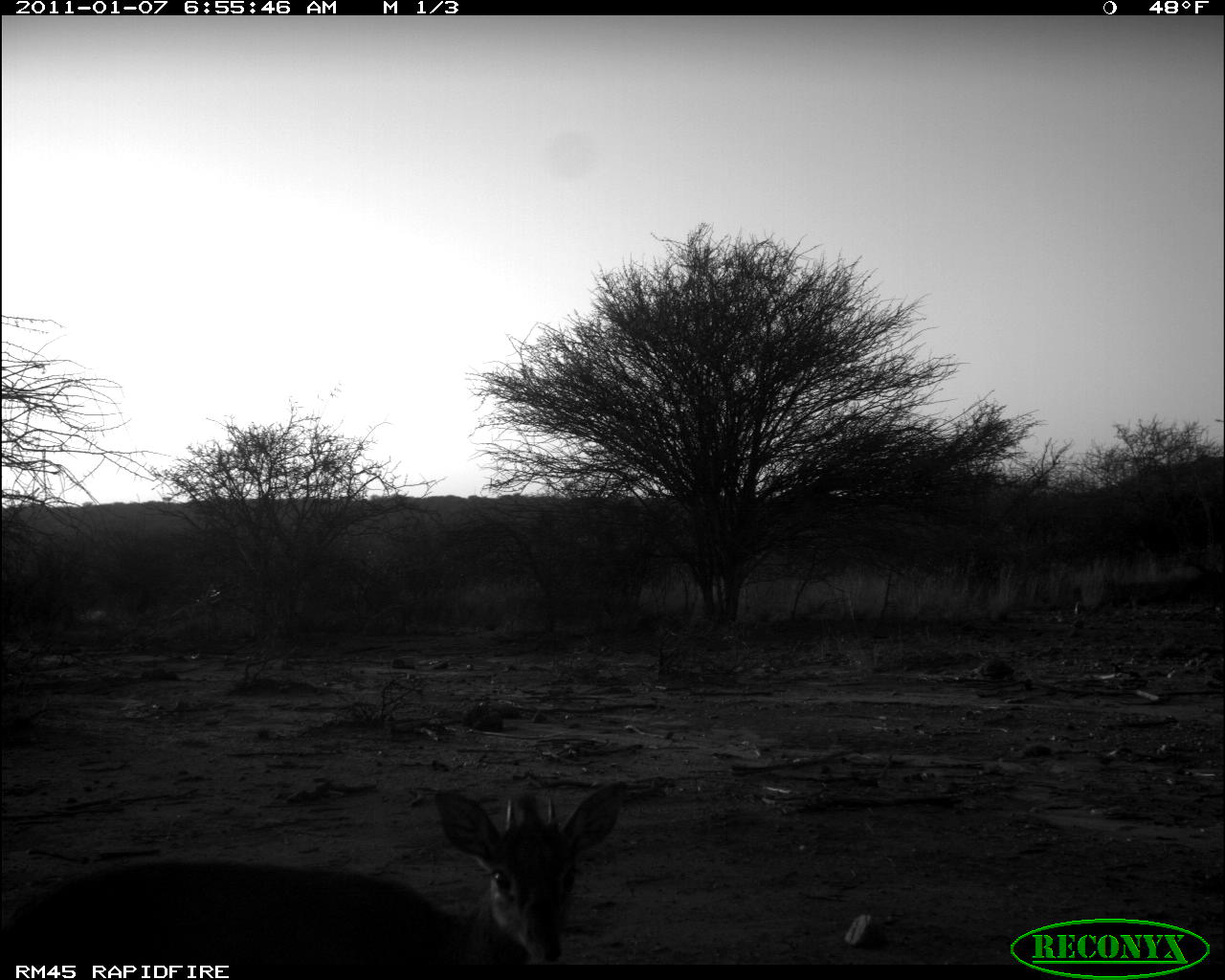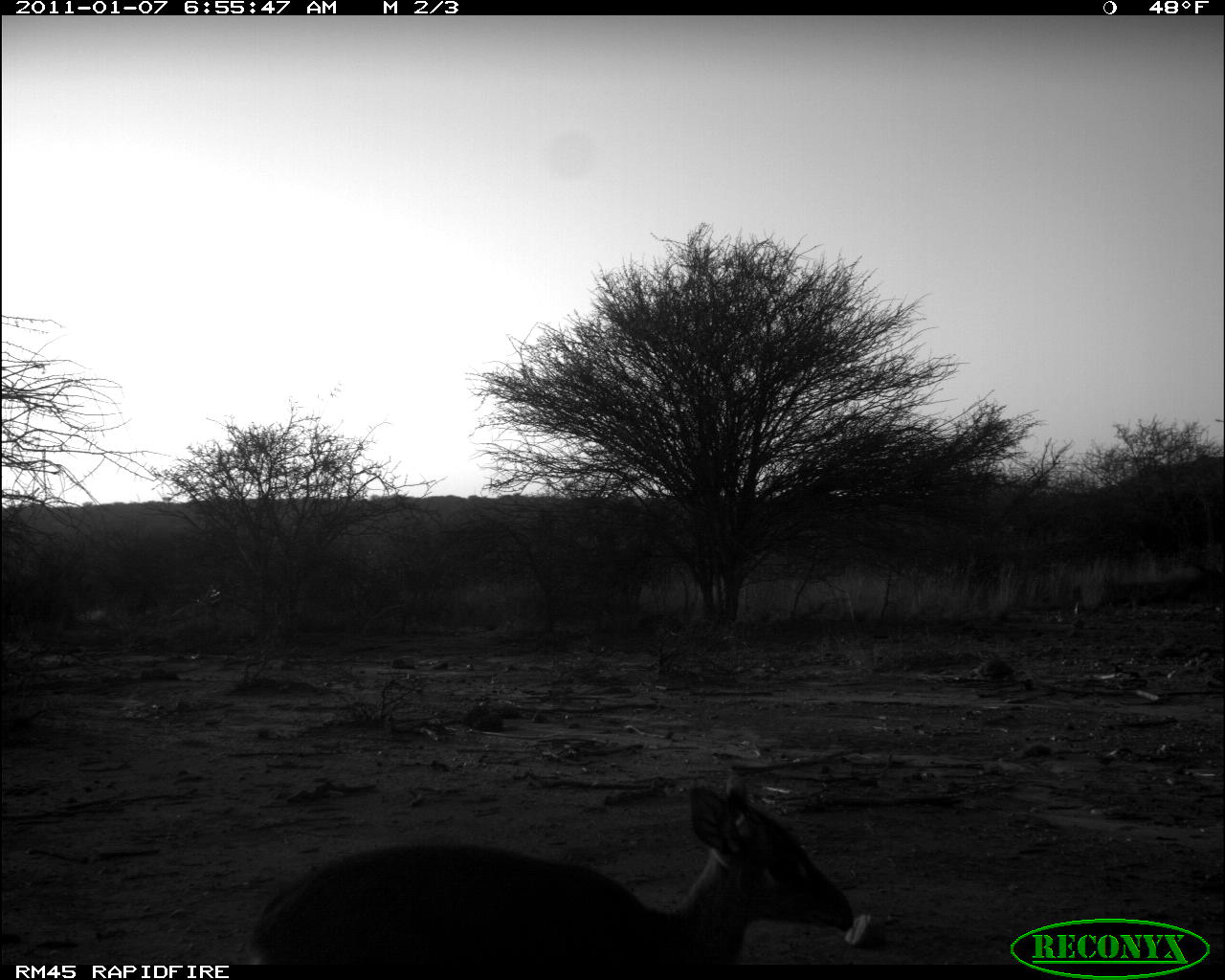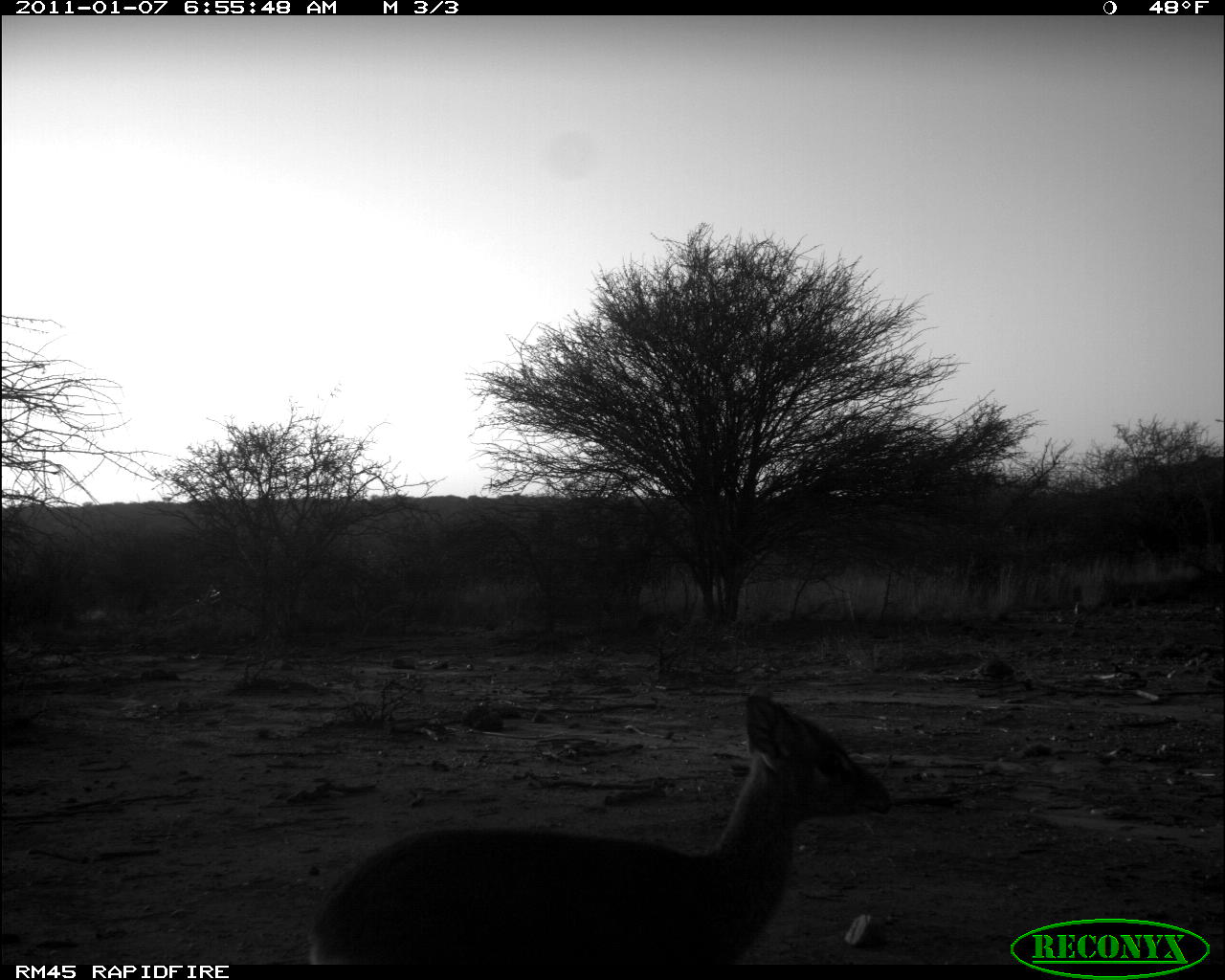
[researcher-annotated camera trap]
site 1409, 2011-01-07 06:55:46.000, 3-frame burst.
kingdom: Animalia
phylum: Chordata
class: Mammalia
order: Artiodactyla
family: Bovidae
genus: Madoqua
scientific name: Madoqua guentheri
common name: günther's dik-dik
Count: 1.